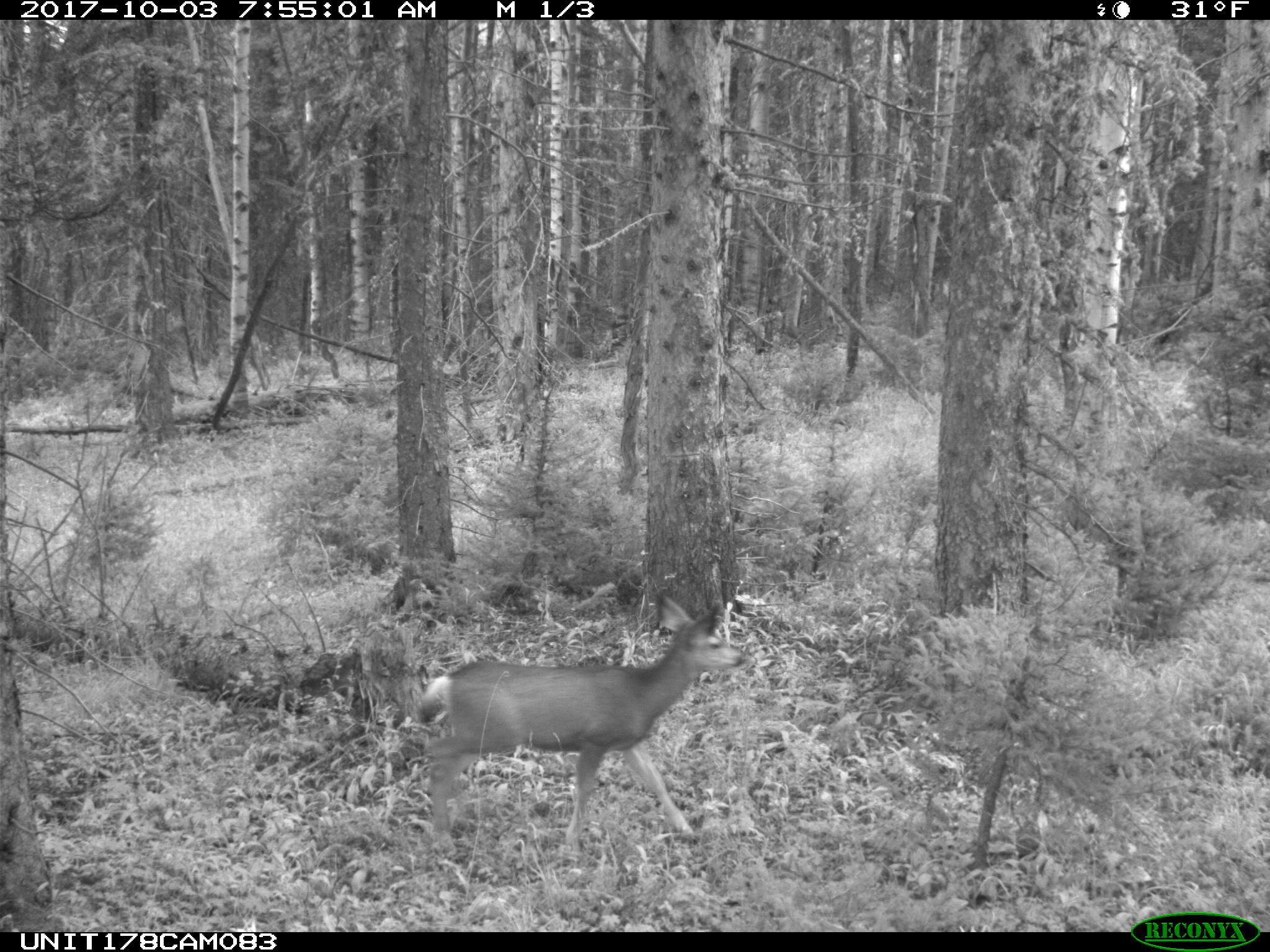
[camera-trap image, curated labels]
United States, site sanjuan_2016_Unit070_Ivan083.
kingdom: Animalia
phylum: Chordata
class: Mammalia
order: Artiodactyla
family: Cervidae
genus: Odocoileus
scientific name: Odocoileus hemionus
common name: mule deer